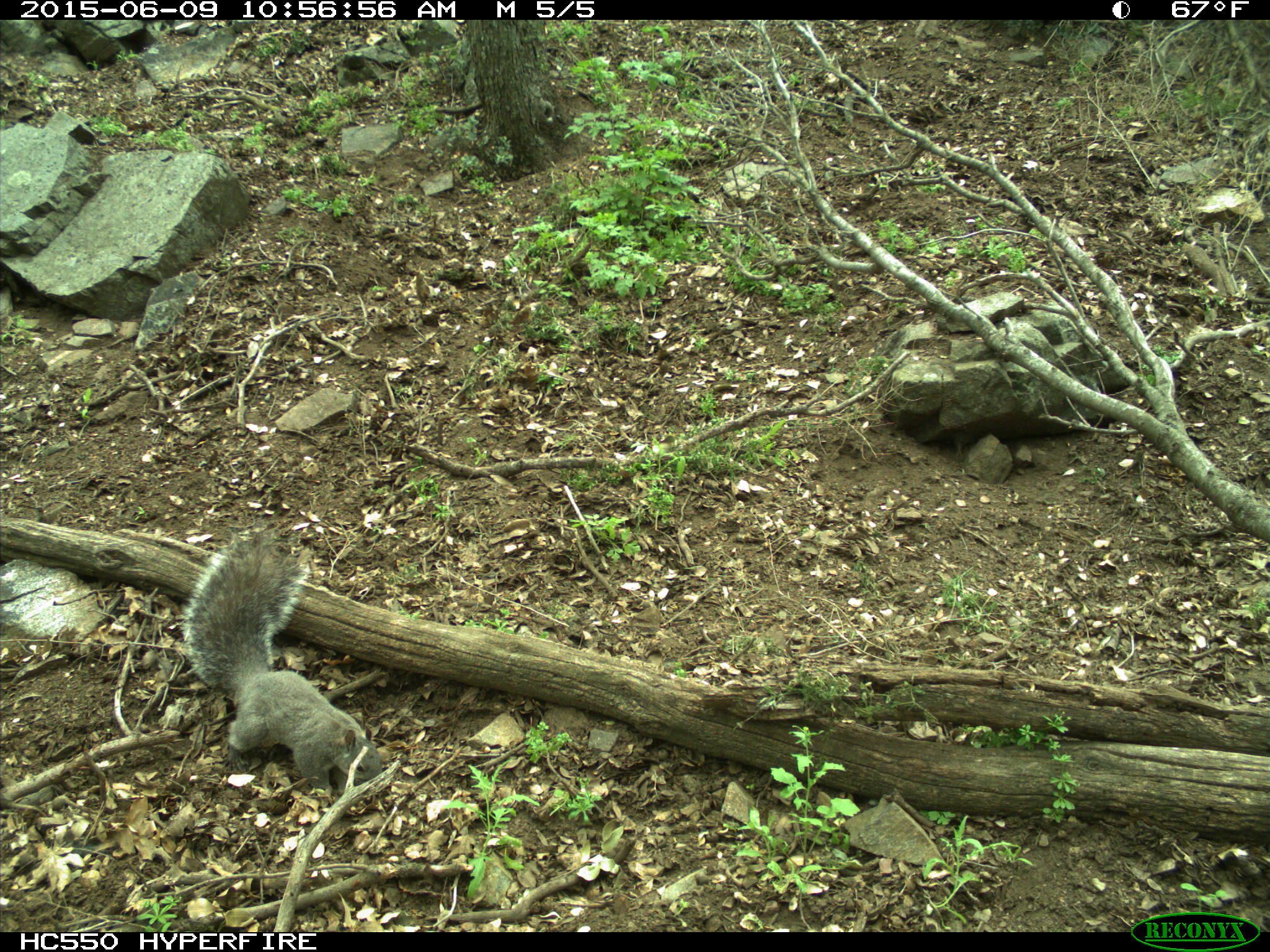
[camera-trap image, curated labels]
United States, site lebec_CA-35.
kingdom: Animalia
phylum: Chordata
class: Mammalia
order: Rodentia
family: Sciuridae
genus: Sciurus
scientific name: Sciurus carolinensis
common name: eastern gray squirrel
Sciurus carolinensis (eastern gray squirrel).